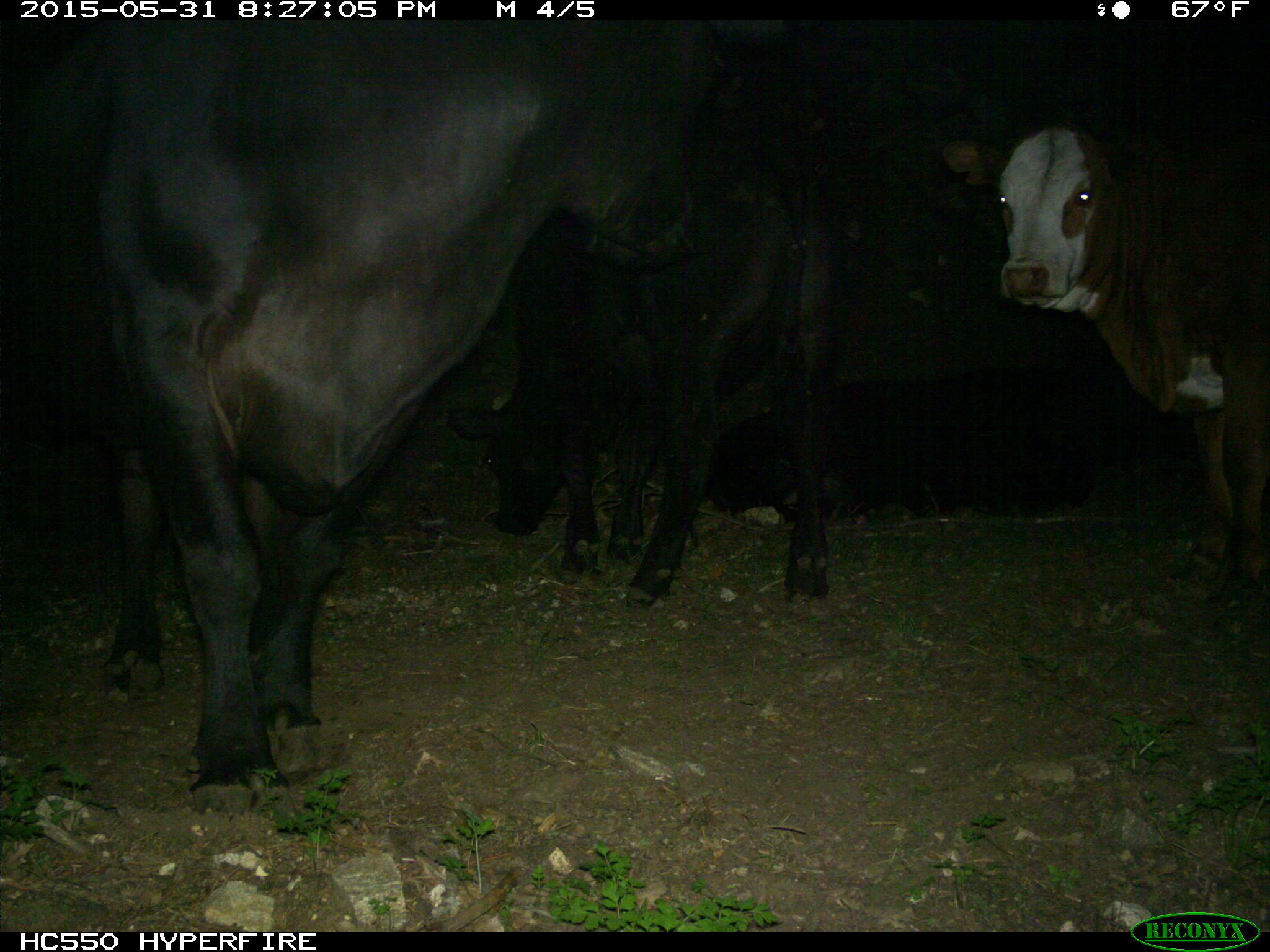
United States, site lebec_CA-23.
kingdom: Animalia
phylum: Chordata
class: Mammalia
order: Artiodactyla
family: Bovidae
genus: Bos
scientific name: Bos taurus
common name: domestic cow